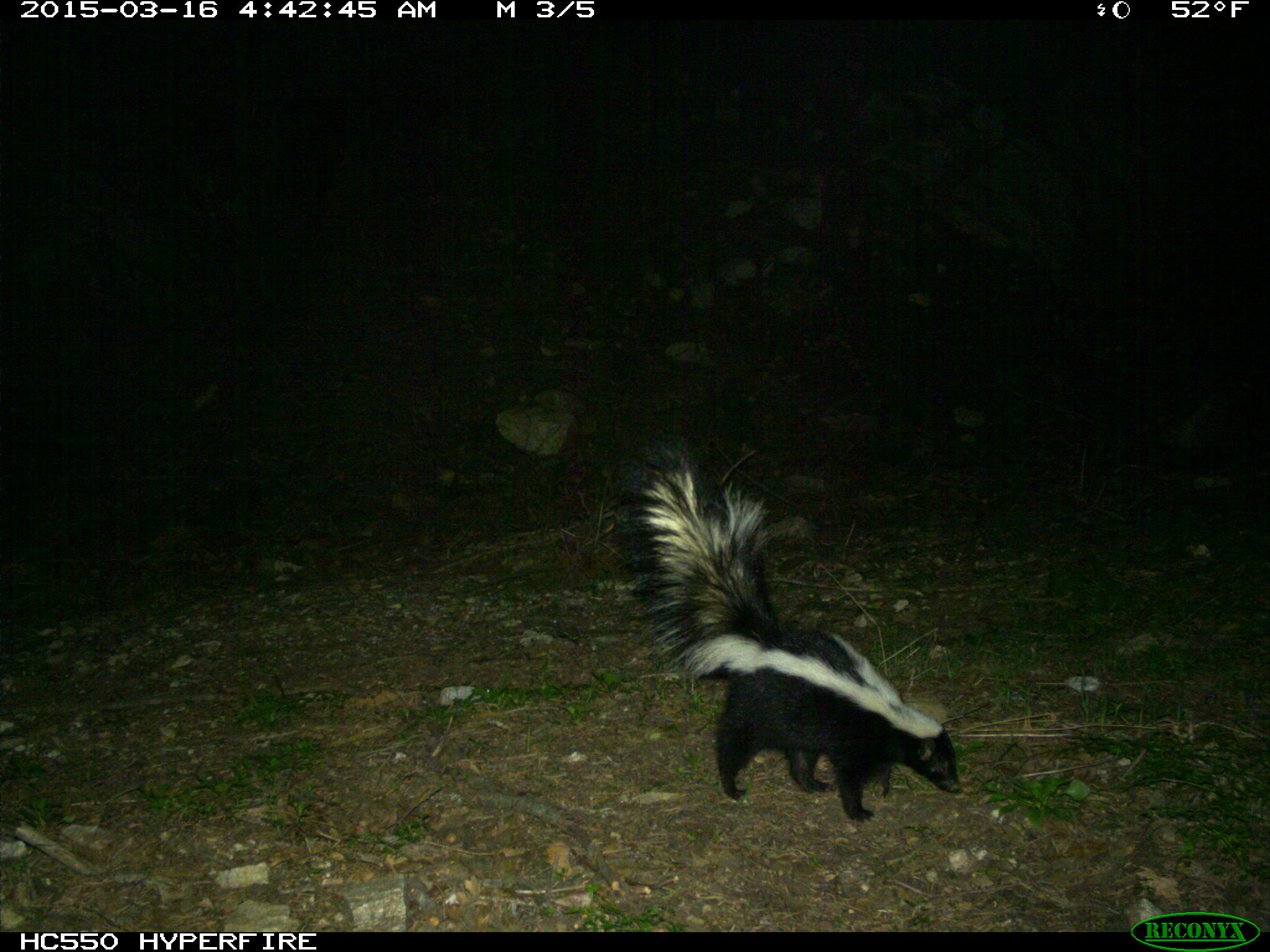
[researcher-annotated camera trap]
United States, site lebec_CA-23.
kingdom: Animalia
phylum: Chordata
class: Mammalia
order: Carnivora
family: Mephitidae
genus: Mephitis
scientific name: Mephitis mephitis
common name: striped skunk